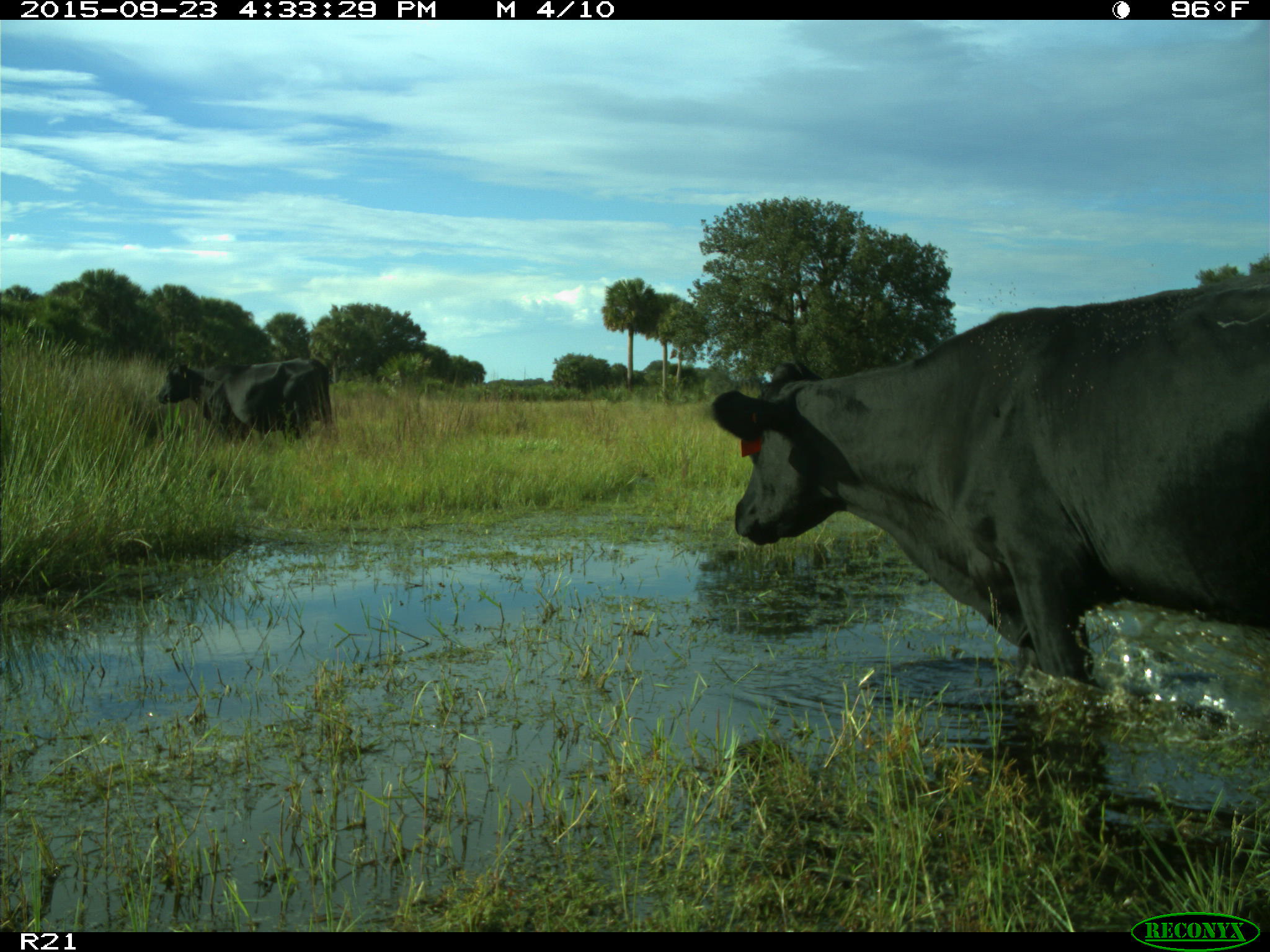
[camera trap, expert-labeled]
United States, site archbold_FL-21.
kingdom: Animalia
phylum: Chordata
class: Mammalia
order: Artiodactyla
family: Bovidae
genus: Bos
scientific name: Bos taurus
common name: domestic cow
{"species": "Bos taurus (domestic cow)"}